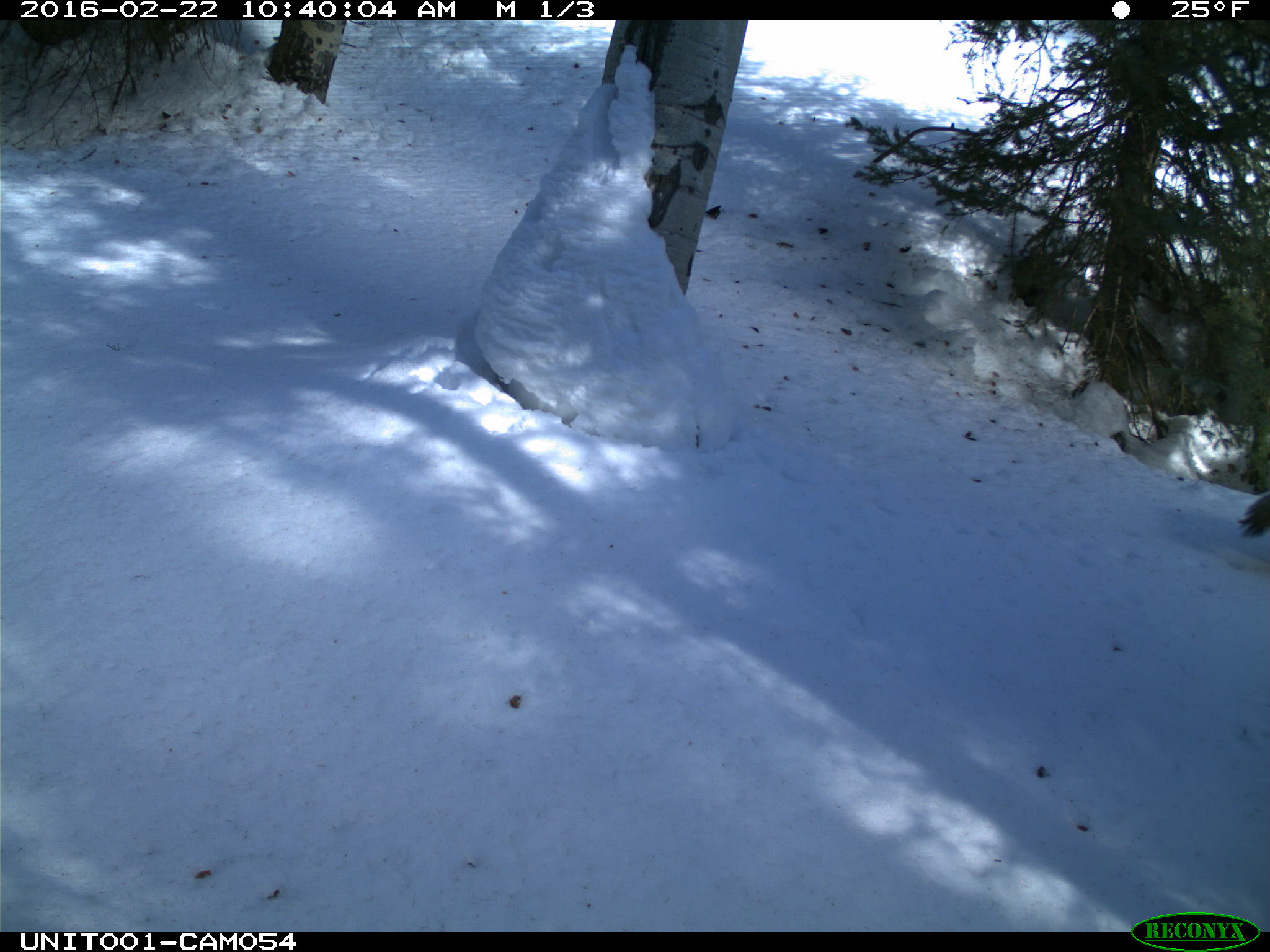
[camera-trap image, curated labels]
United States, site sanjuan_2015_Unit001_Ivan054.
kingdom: Animalia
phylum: Chordata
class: Mammalia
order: Carnivora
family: Canidae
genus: Canis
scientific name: Canis latrans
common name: coyote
Canis latrans (coyote).